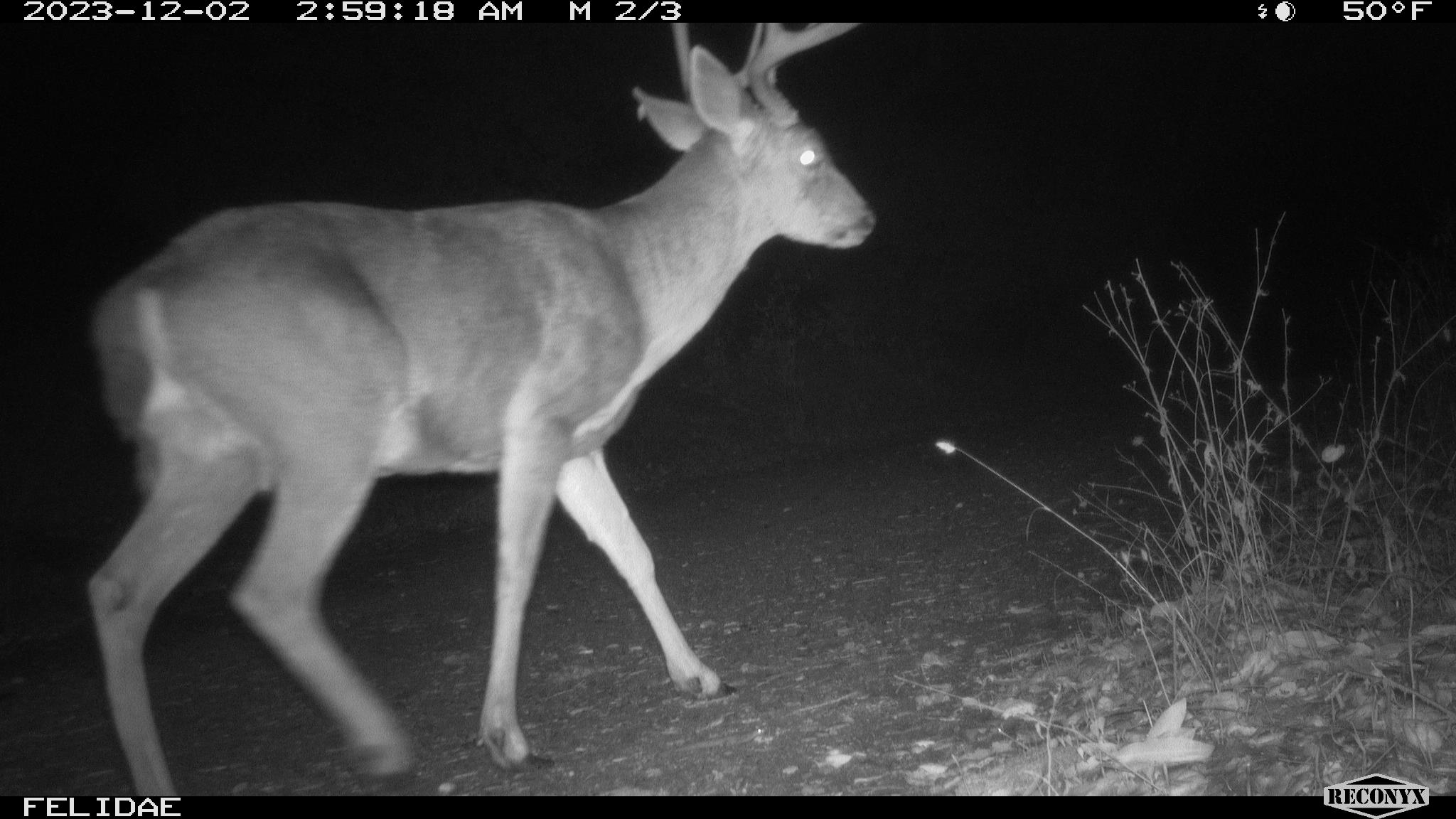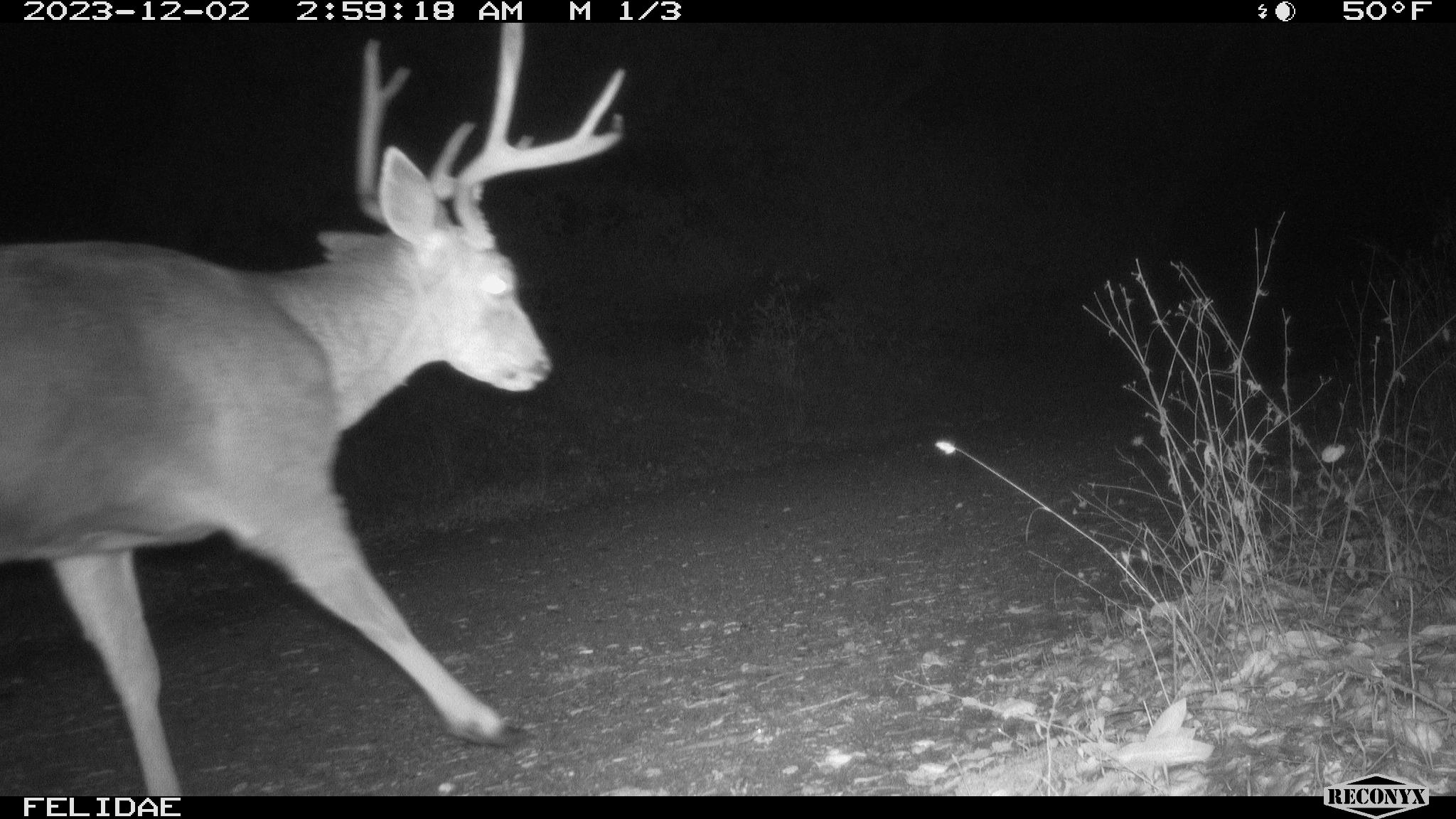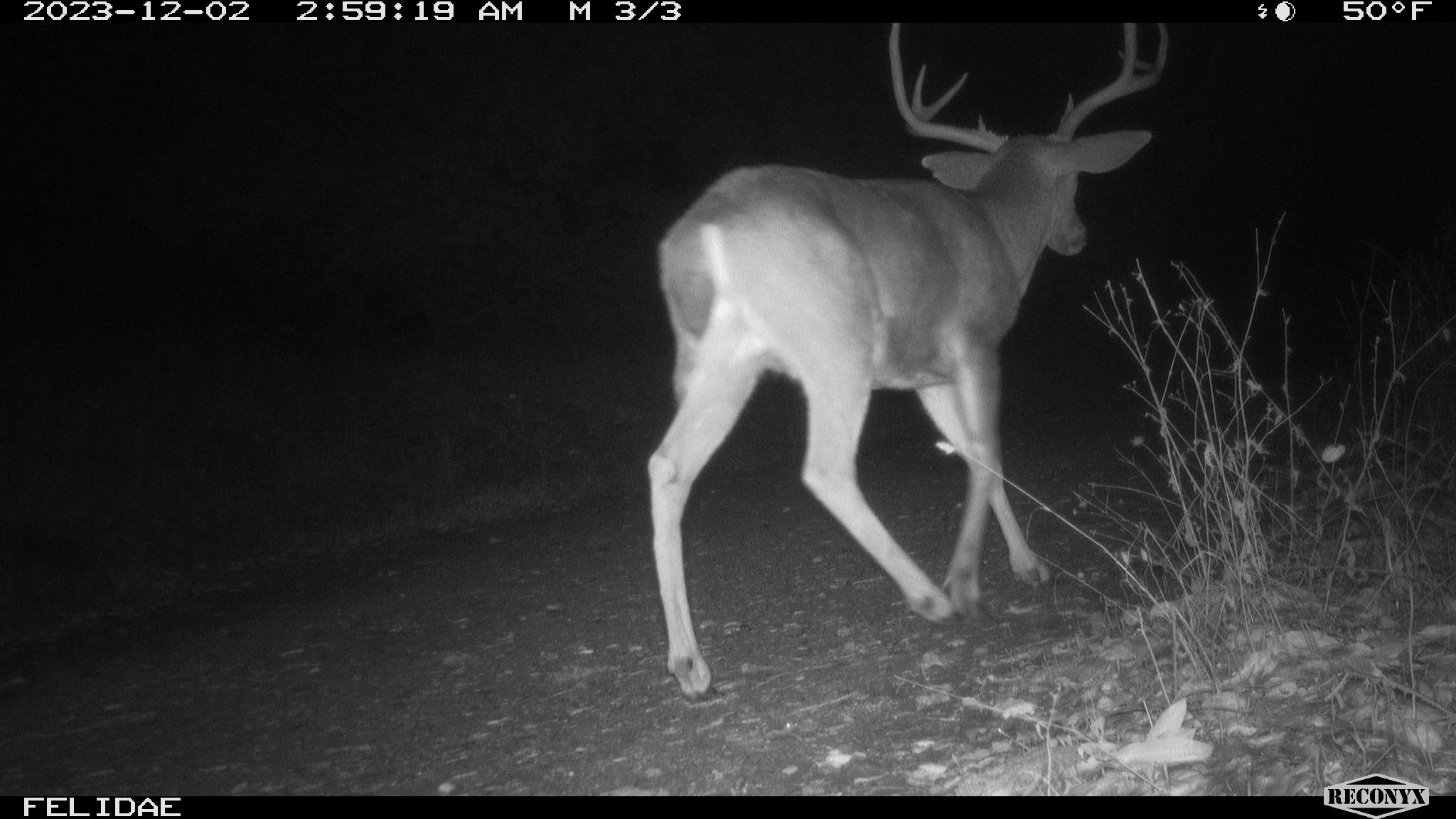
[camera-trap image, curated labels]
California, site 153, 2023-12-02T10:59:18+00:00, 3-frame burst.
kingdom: Animalia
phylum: Chordata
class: Mammalia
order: Artiodactyla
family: Cervidae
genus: Odocoileus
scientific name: Odocoileus hemionus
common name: mule deer